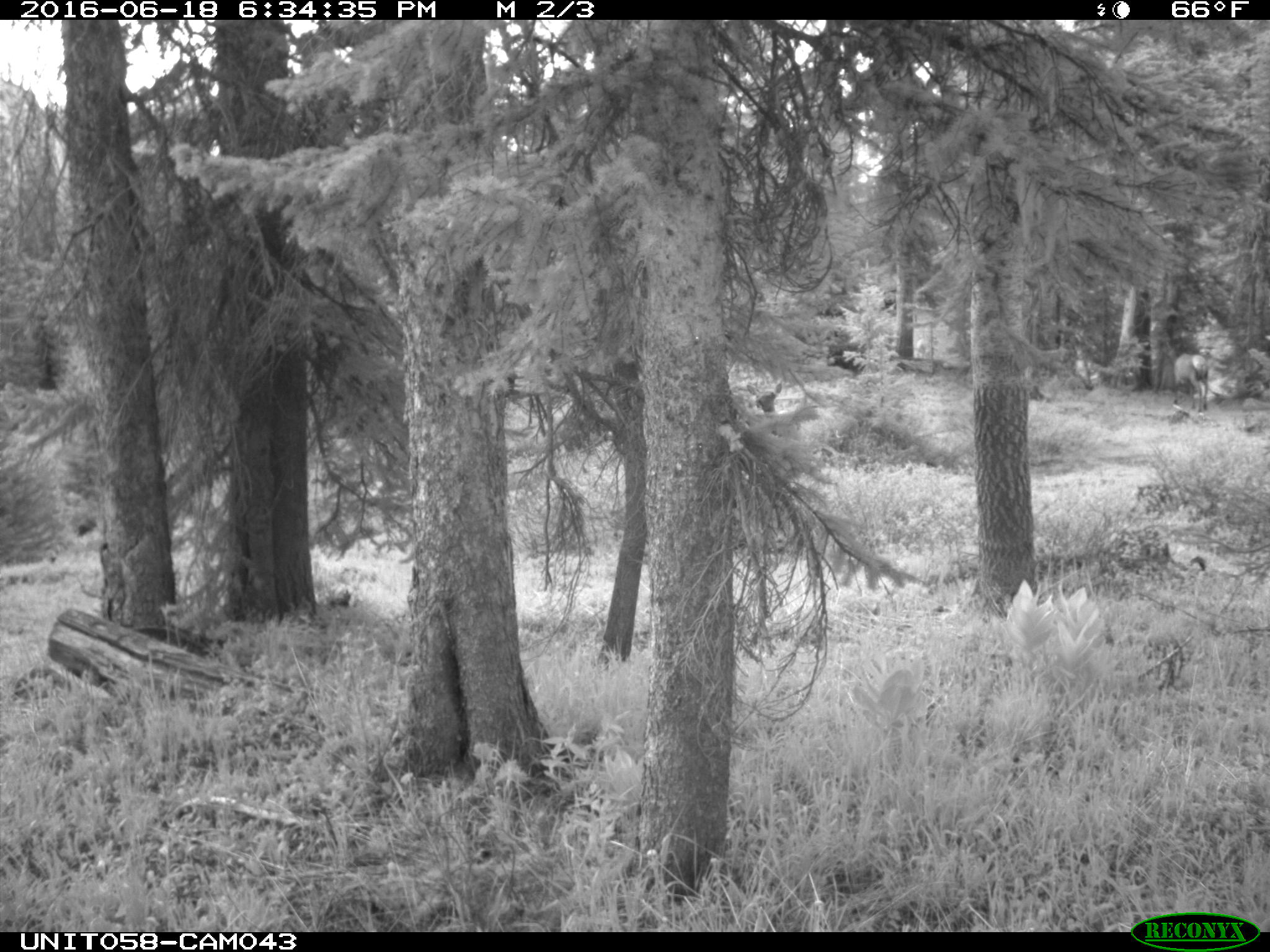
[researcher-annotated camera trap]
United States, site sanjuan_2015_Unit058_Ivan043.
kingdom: Animalia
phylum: Chordata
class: Mammalia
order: Artiodactyla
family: Cervidae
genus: Cervus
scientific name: Cervus elaphus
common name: red deer